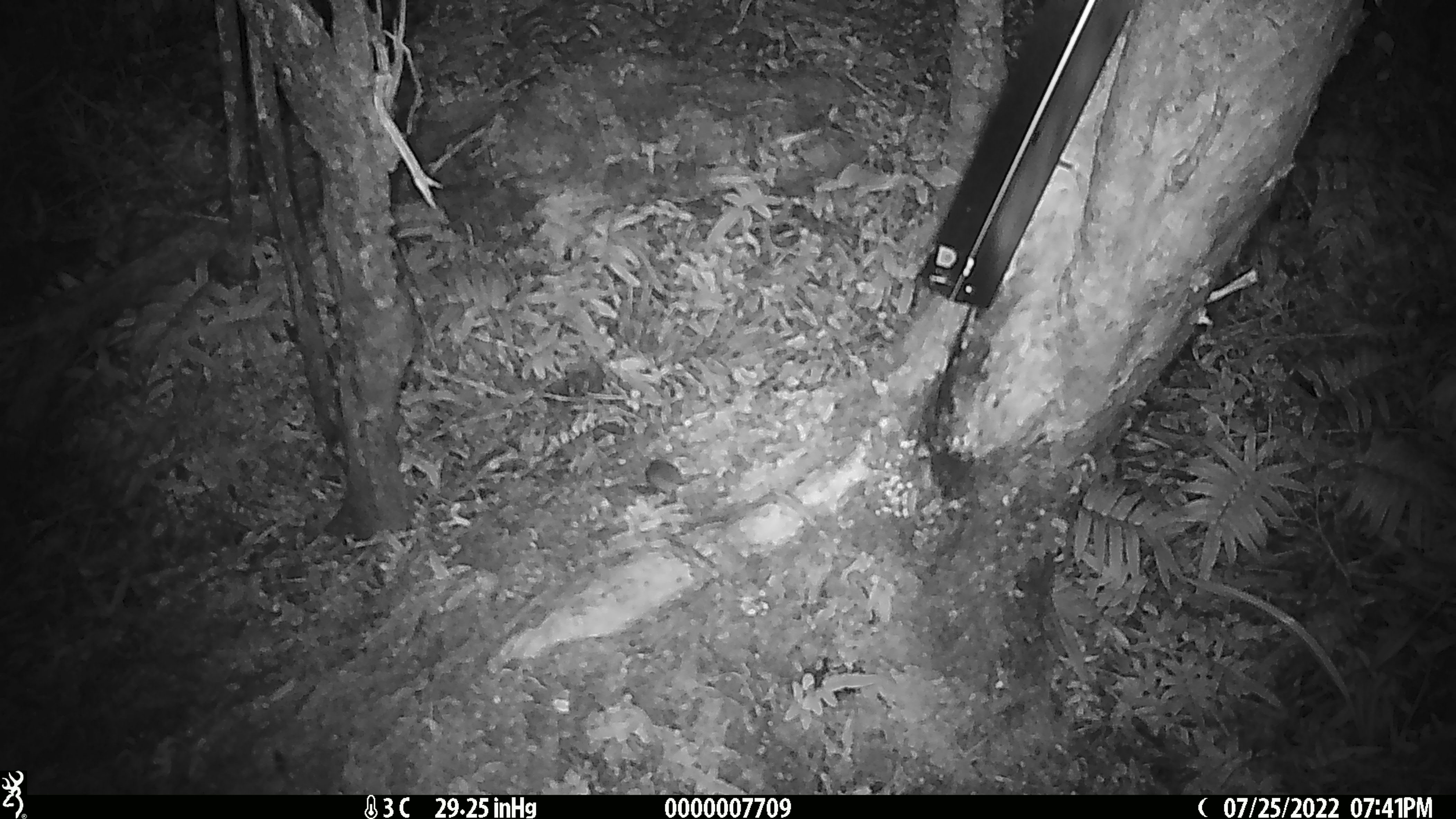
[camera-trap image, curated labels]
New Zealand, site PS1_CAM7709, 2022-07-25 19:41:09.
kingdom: Animalia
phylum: Chordata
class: Mammalia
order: Rodentia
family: Muridae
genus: Mus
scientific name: Mus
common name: mouse